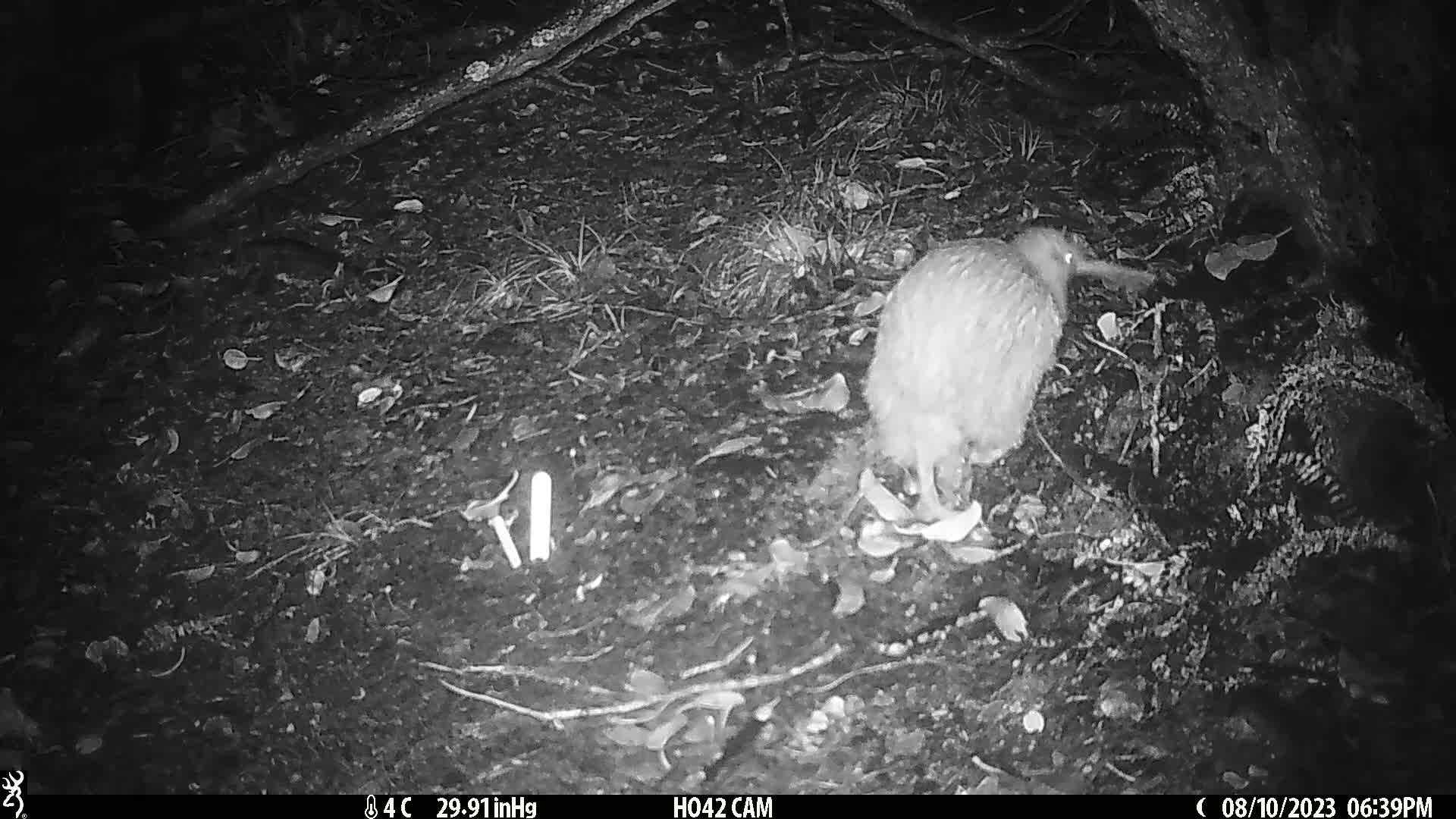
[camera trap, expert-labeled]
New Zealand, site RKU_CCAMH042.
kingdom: Animalia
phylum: Chordata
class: Aves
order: Apterygiformes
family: Apterygidae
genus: Apteryx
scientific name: Apteryx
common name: kiwi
Kiwi (Apteryx).